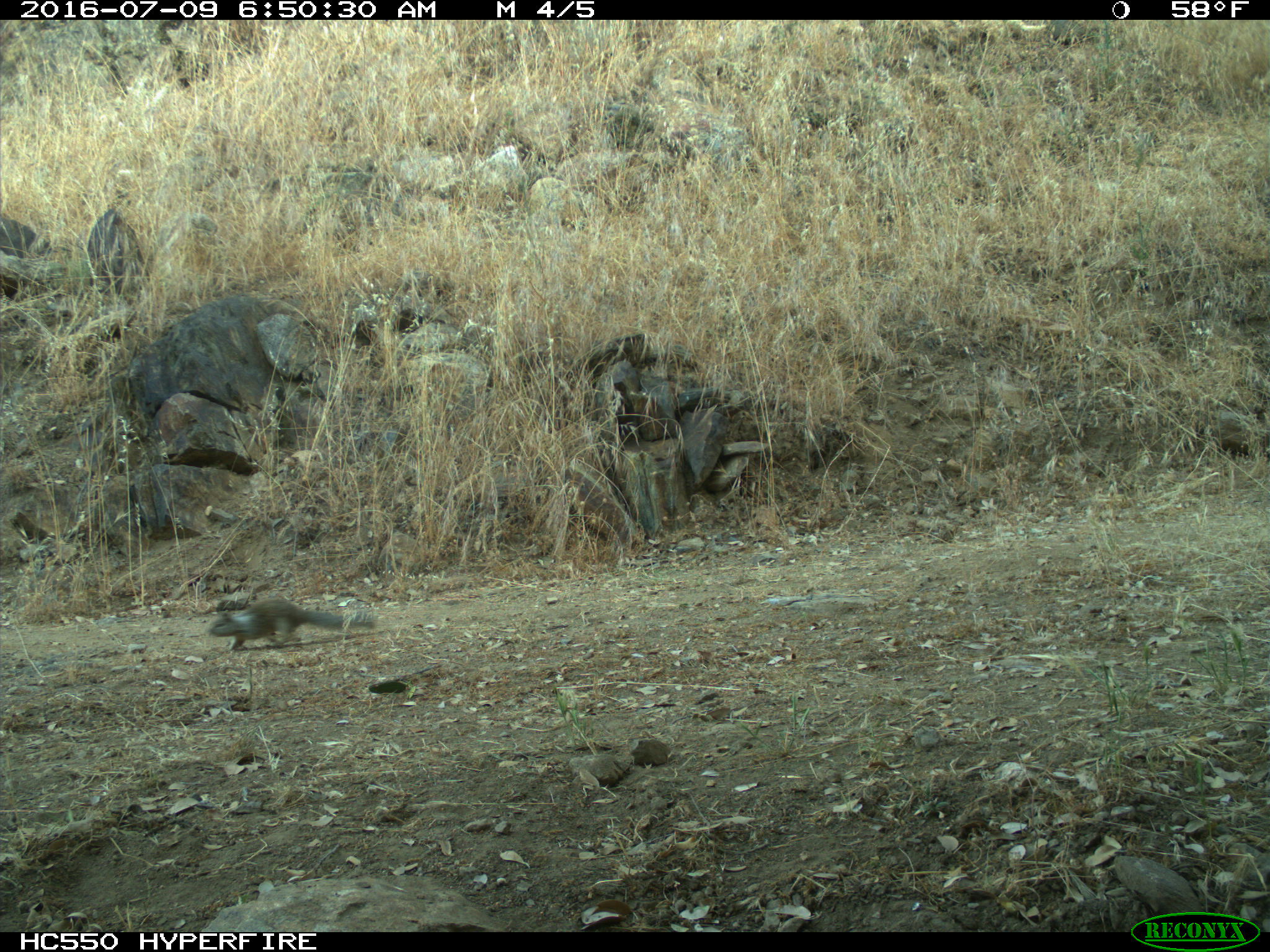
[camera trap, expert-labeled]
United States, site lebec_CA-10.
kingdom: Animalia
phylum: Chordata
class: Mammalia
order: Rodentia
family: Sciuridae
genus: Otospermophilus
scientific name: Otospermophilus beecheyi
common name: california ground squirrel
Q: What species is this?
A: Otospermophilus beecheyi (california ground squirrel).